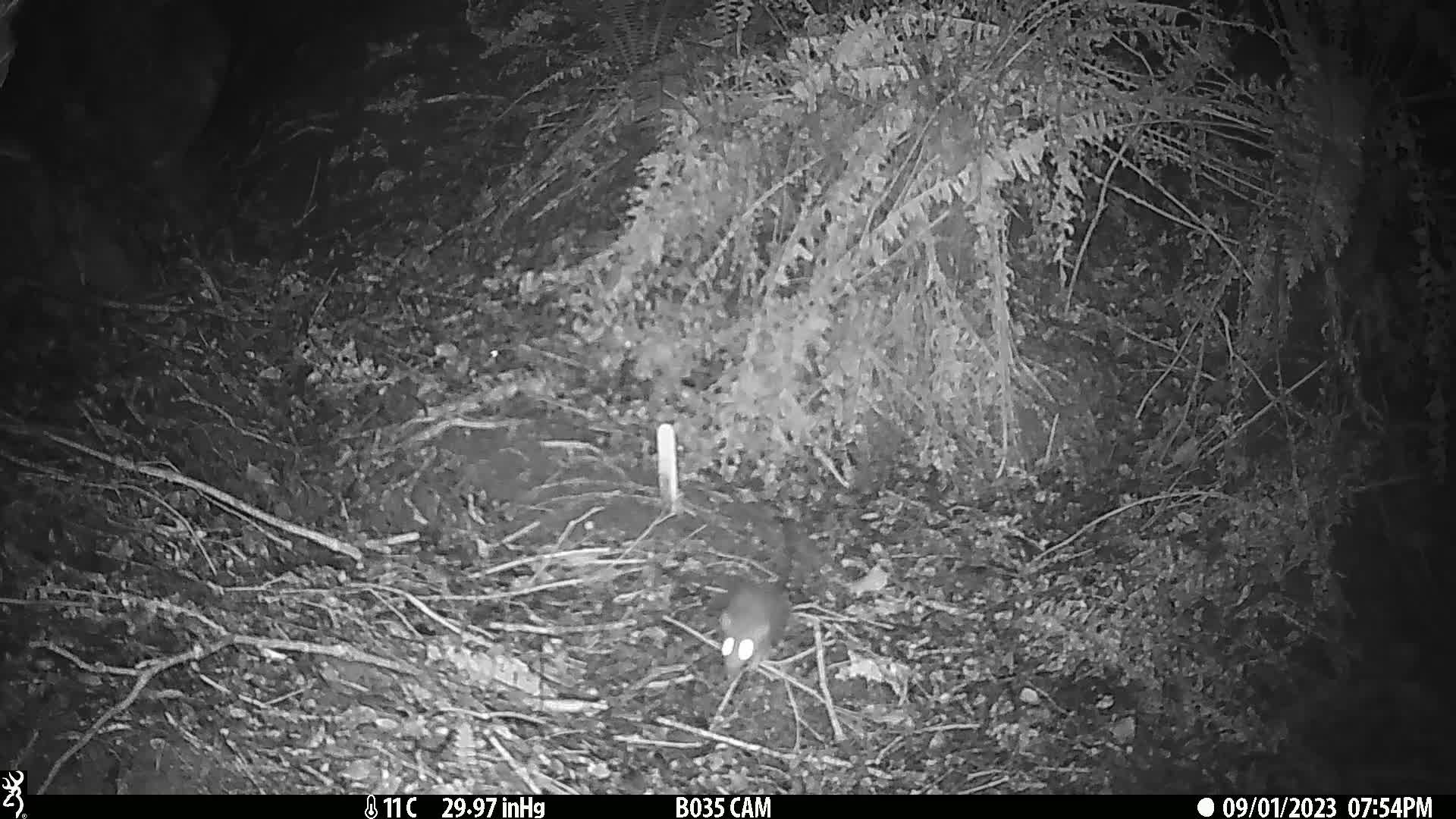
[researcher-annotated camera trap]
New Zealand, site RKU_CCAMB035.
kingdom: Animalia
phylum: Chordata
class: Mammalia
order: Rodentia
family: Muridae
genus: Rattus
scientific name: Rattus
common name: rat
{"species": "rat (Rattus)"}